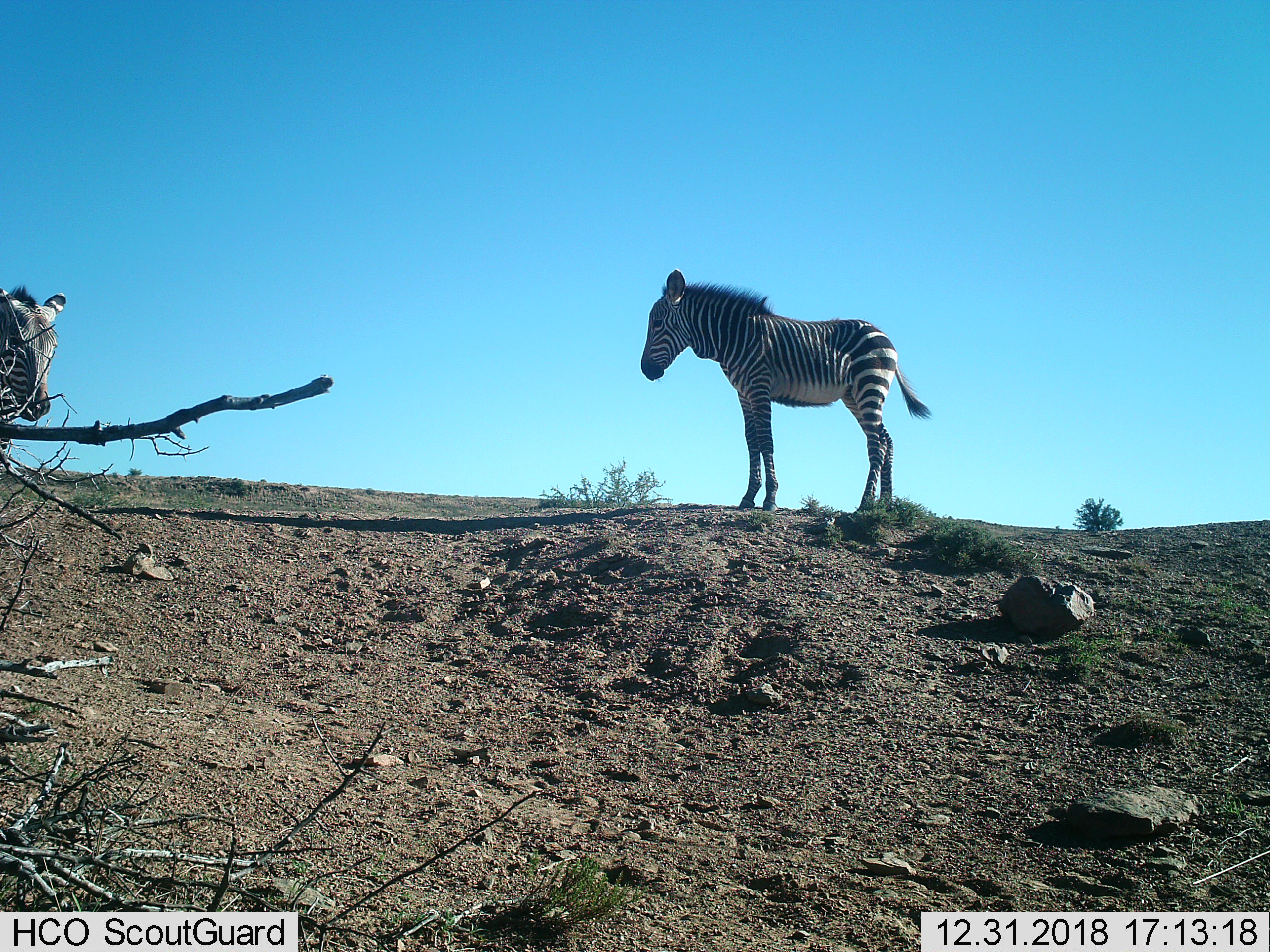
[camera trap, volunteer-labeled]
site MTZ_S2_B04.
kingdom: Animalia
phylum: Chordata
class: Mammalia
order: Perissodactyla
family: Equidae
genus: Equus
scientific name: Equus zebra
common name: mountain zebra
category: zebramountain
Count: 2.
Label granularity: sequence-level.